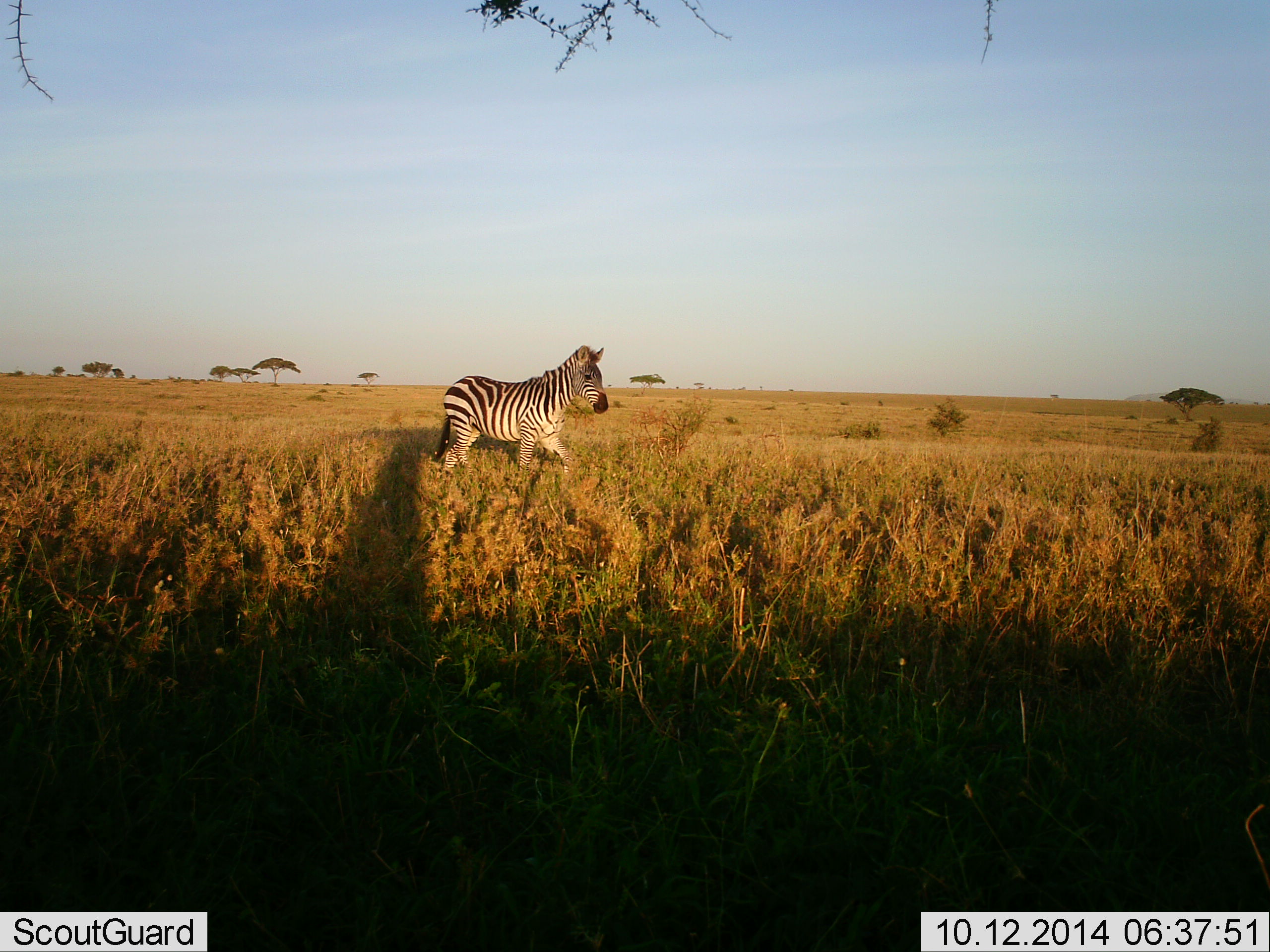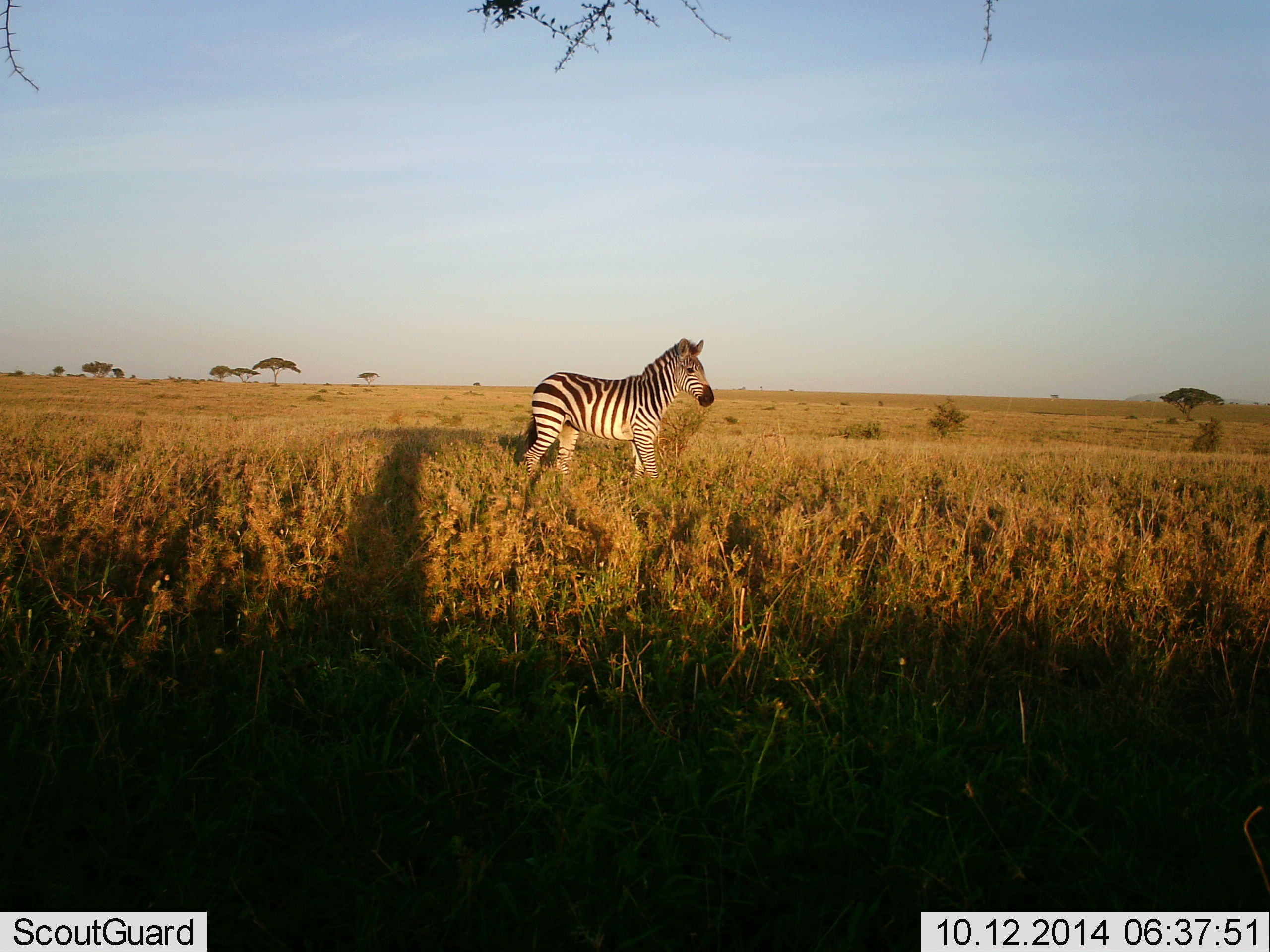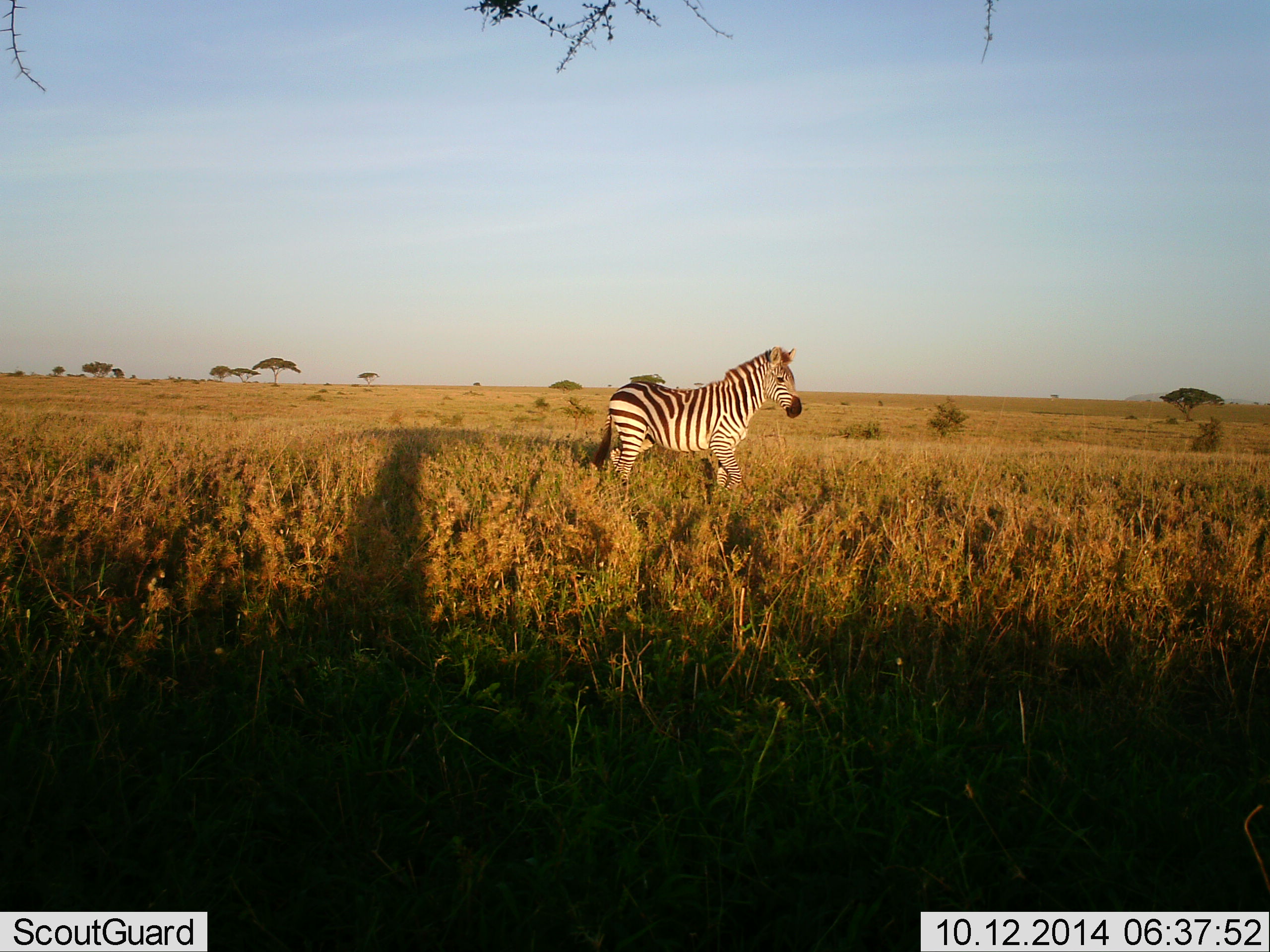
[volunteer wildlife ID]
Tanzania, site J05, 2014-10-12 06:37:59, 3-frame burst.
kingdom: Animalia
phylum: Chordata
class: Mammalia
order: Perissodactyla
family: Equidae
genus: Equus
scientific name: Equus quagga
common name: plains zebra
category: zebra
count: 1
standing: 10%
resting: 0%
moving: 90%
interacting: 0%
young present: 0%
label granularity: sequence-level